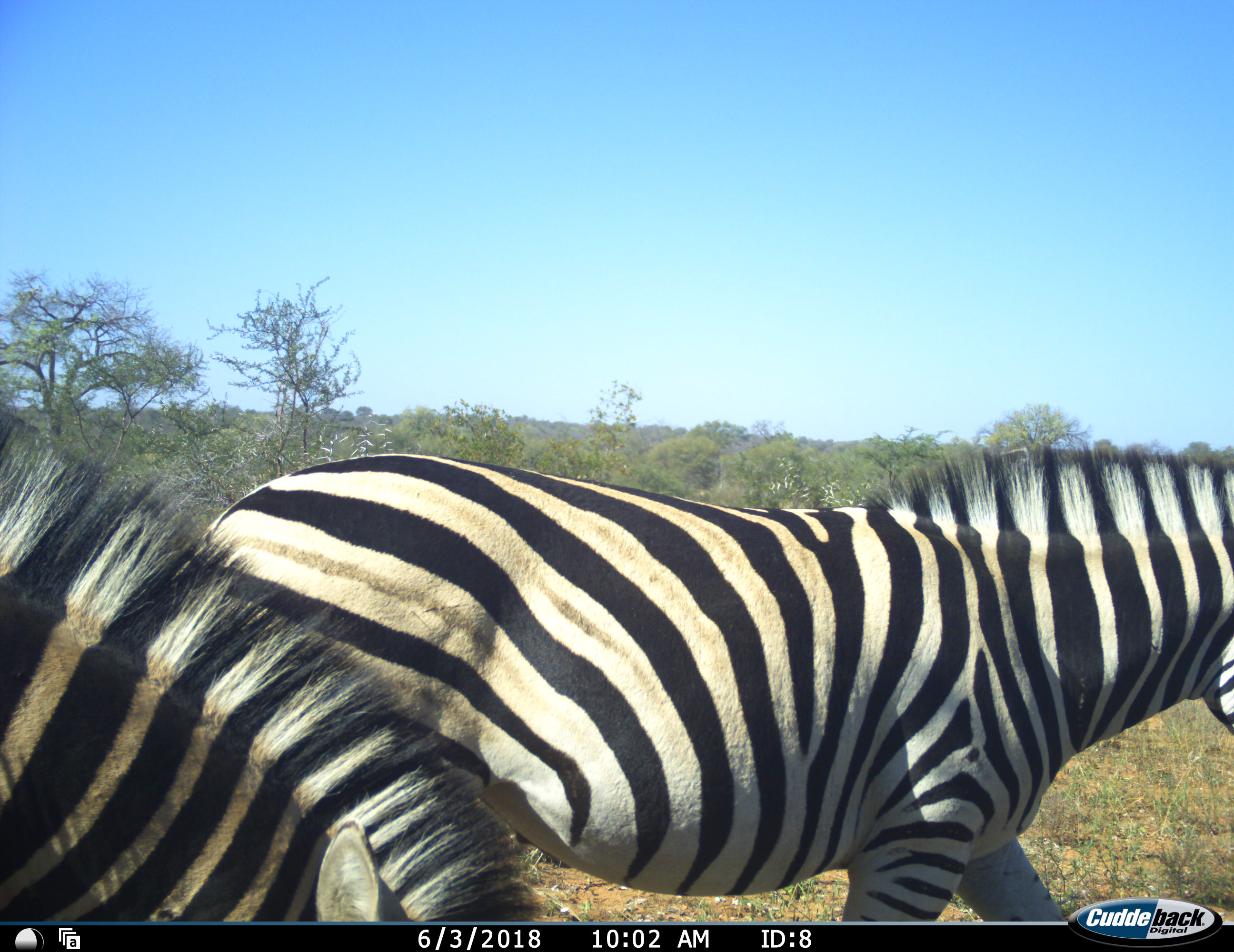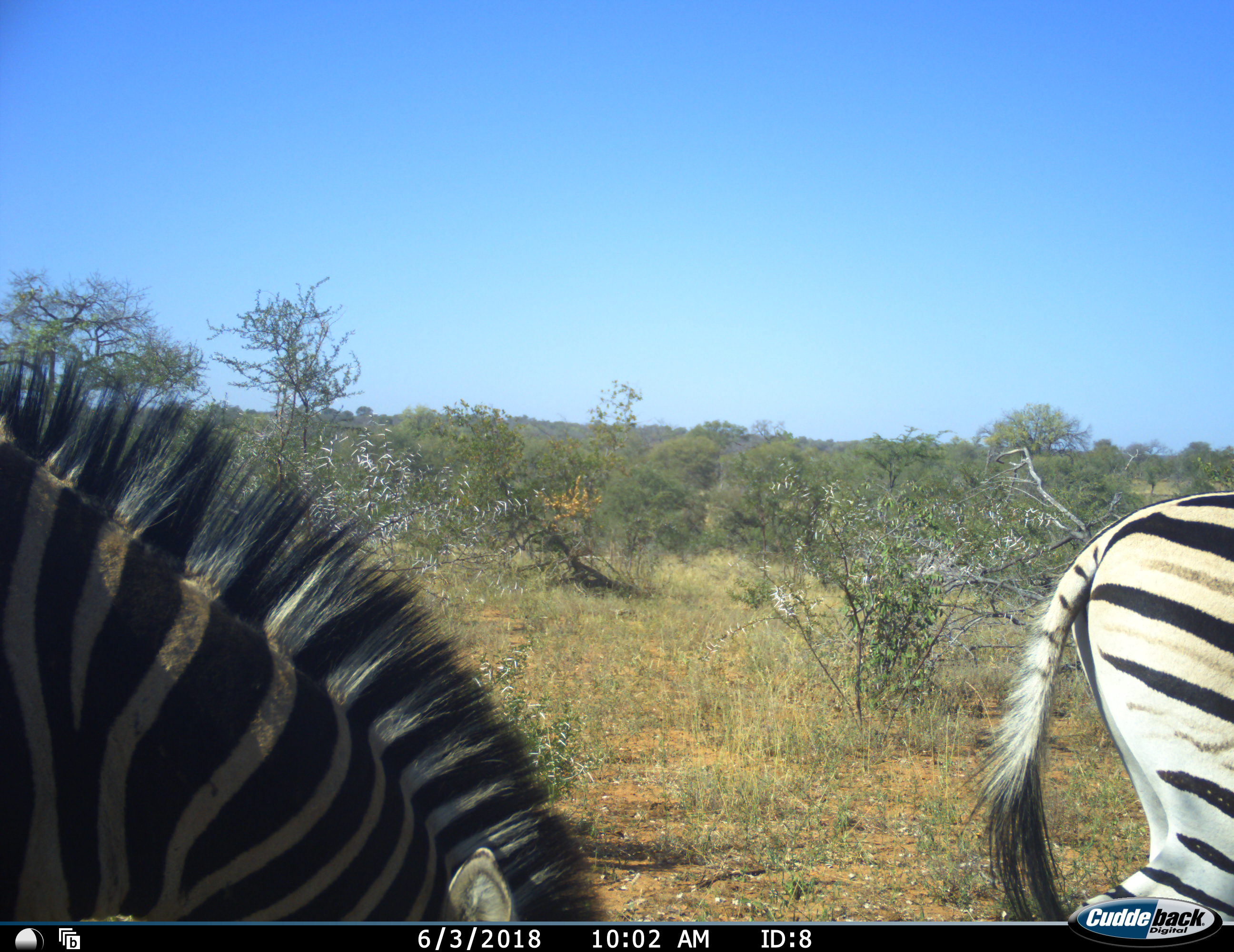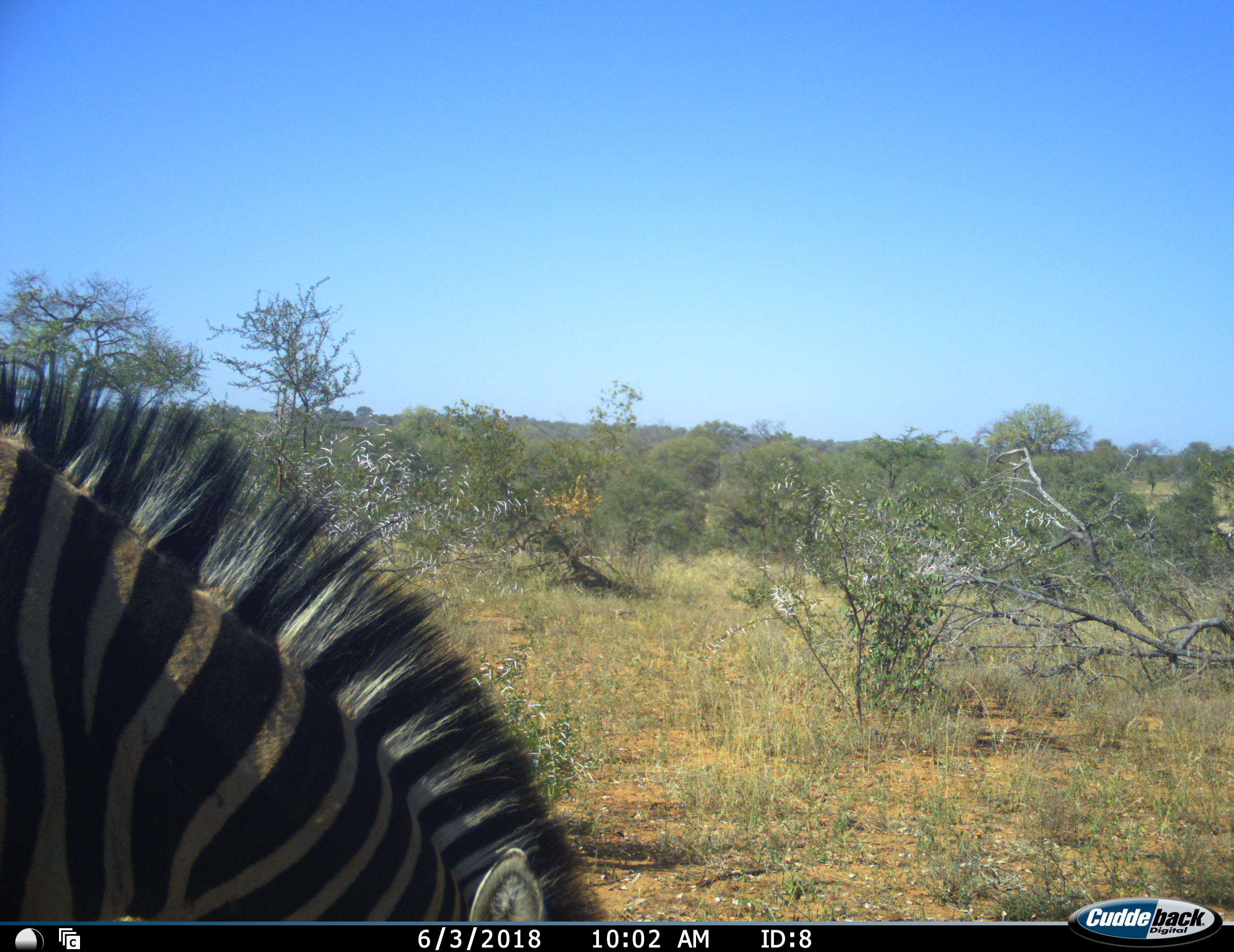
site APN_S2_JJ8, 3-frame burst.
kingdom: Animalia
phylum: Chordata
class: Mammalia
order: Perissodactyla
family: Equidae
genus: Equus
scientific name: Equus quagga burchellii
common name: burchell's zebra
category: zebraburchells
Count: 2.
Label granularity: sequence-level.